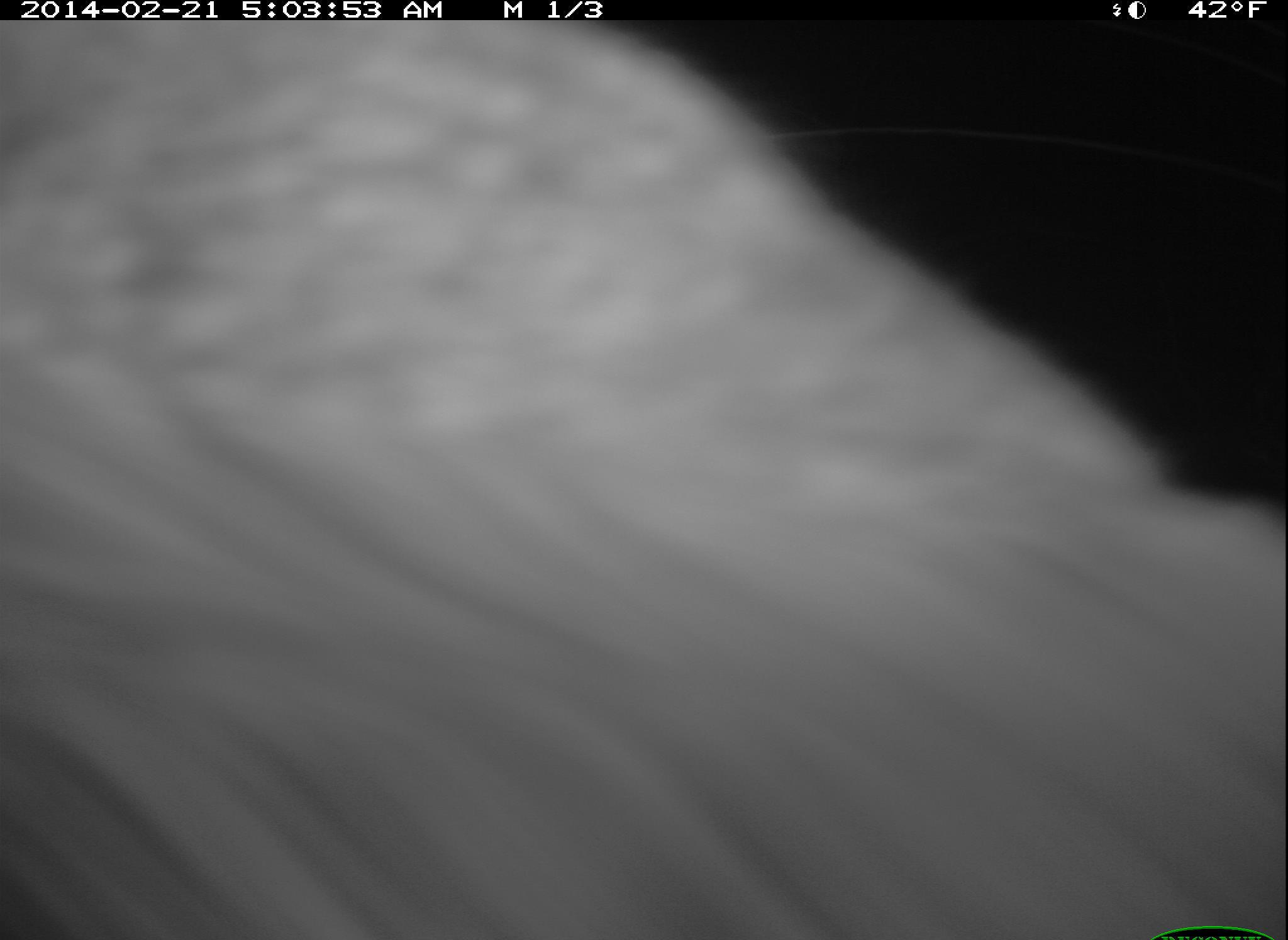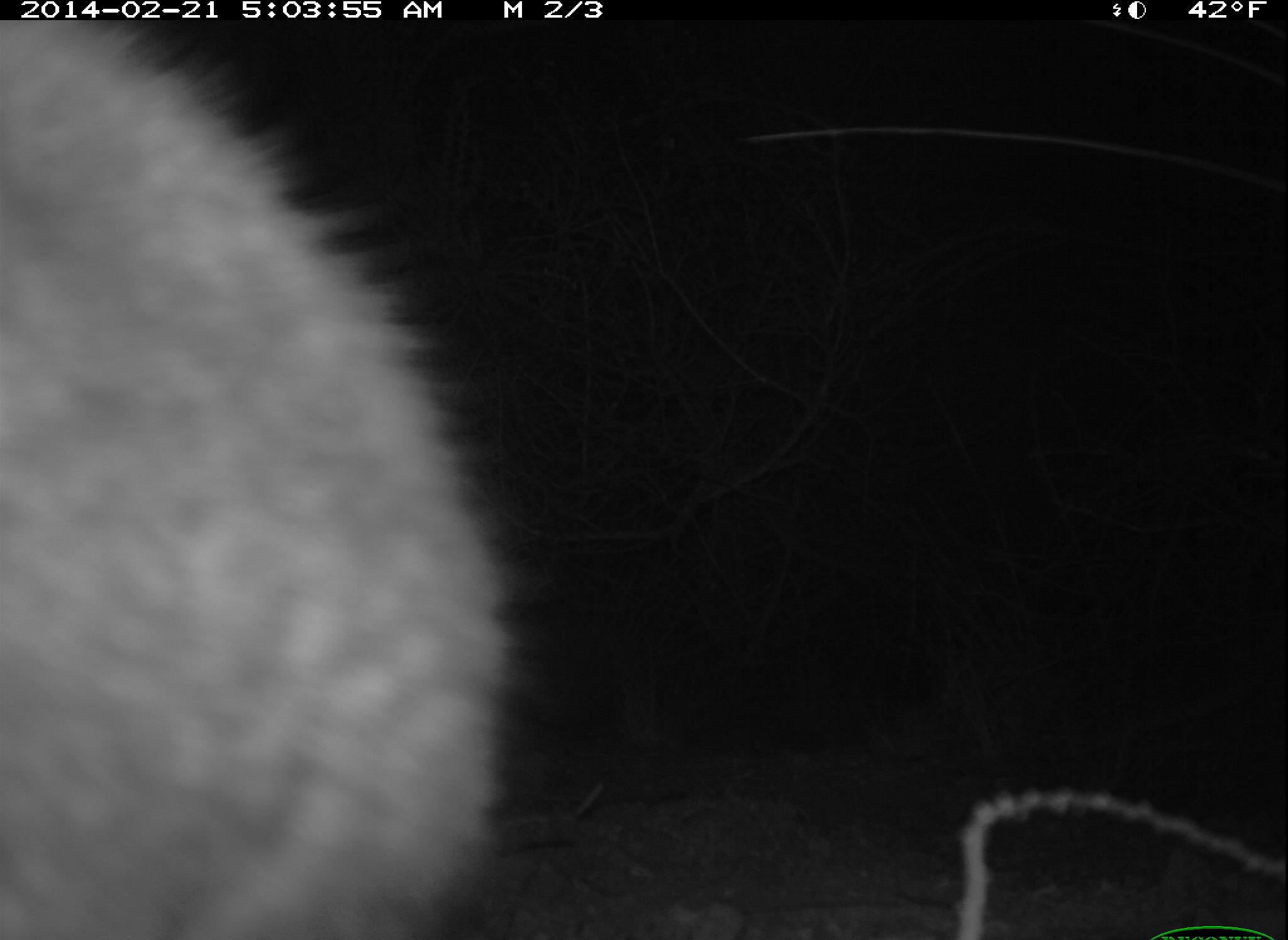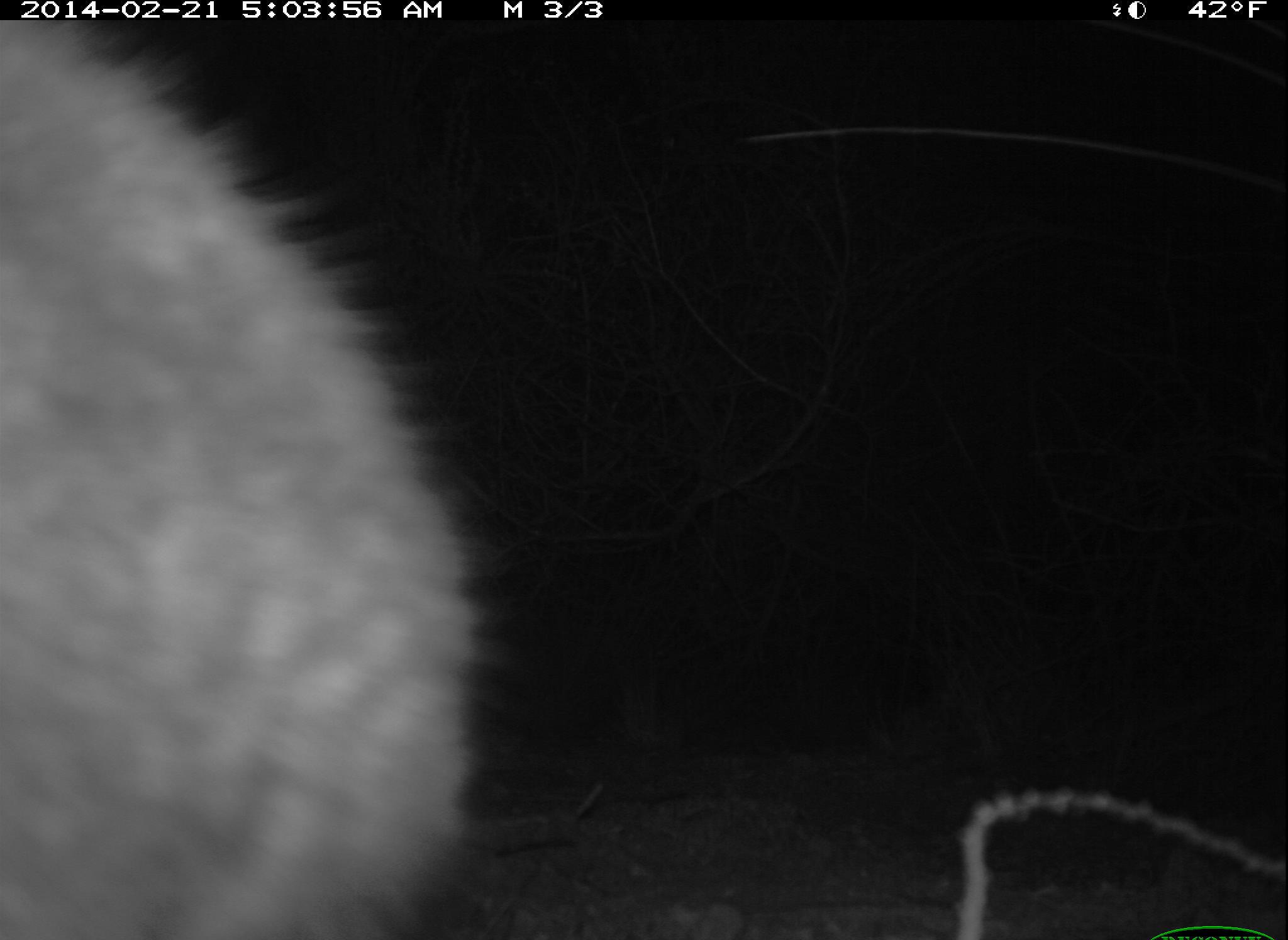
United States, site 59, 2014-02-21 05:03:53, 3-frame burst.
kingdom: Animalia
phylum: Chordata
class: Mammalia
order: Lagomorpha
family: Leporidae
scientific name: Leporidae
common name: rabbits and hares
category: rabbit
Rabbit (rabbits and hares) (Leporidae).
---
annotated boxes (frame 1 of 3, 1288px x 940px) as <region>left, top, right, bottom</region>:
rabbit: <region>2, 19, 1286, 937</region>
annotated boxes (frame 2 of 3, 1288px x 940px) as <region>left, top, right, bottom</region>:
rabbit: <region>2, 17, 514, 937</region>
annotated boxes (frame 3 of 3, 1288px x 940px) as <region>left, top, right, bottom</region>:
rabbit: <region>2, 19, 492, 937</region>